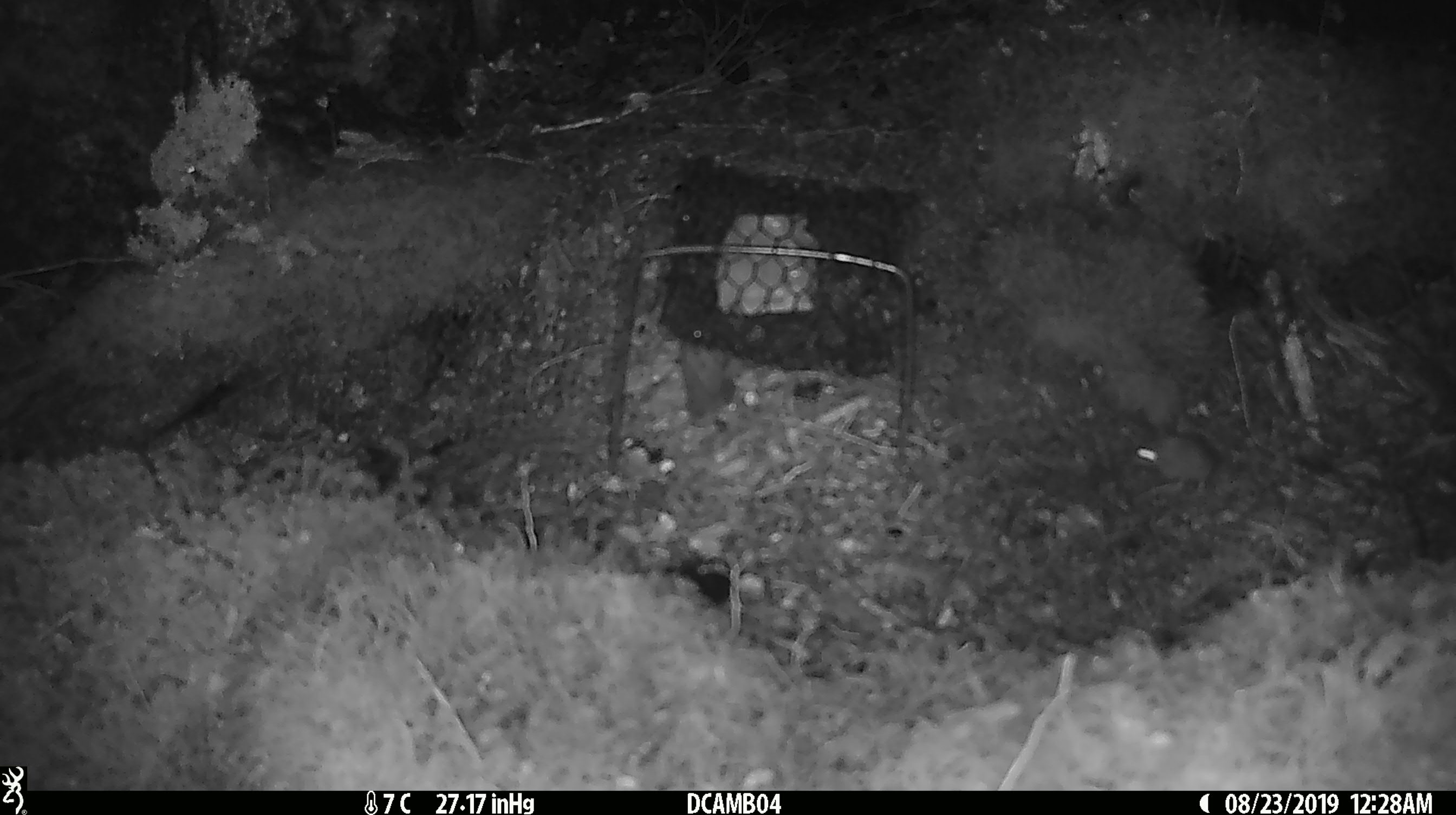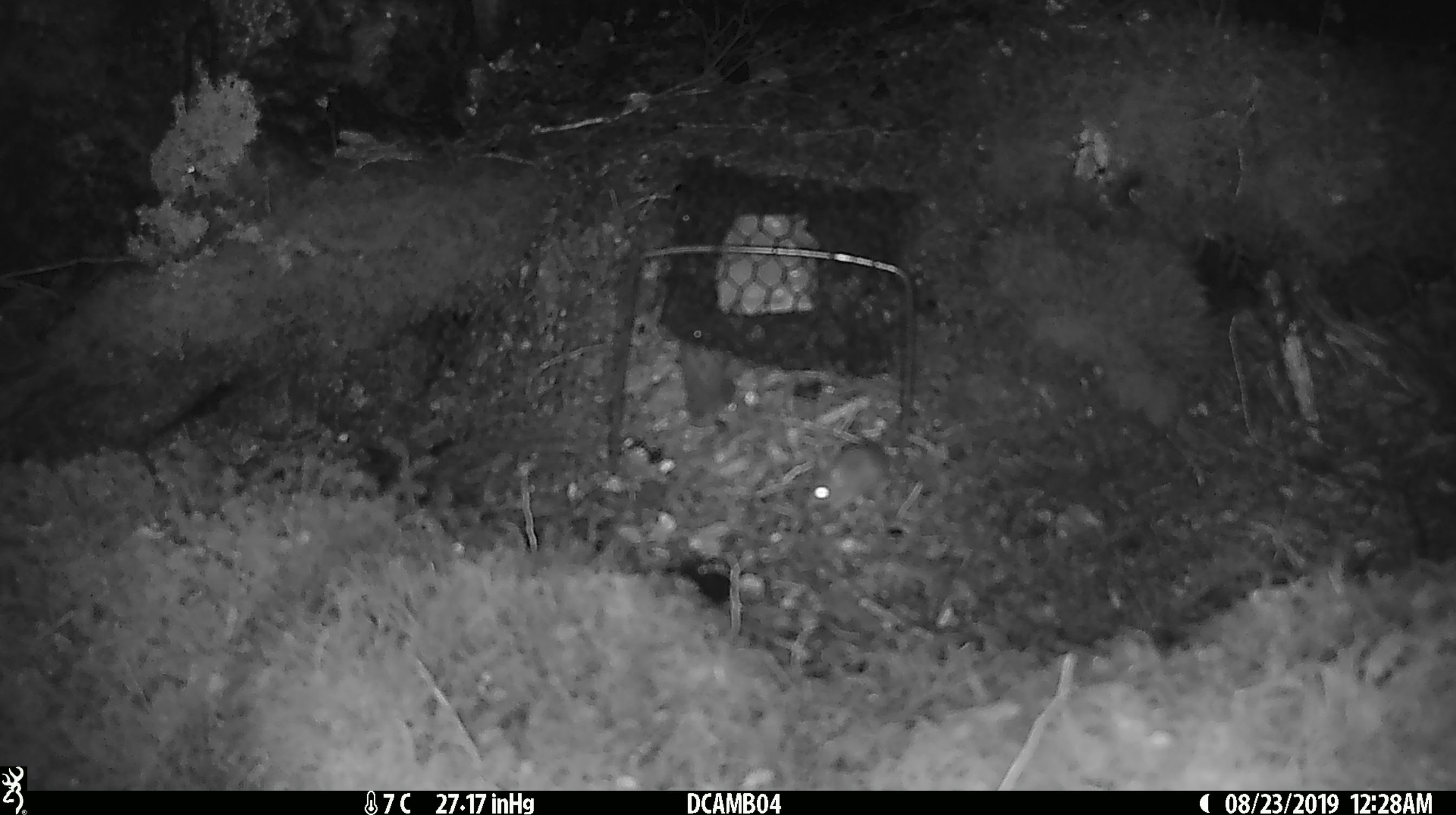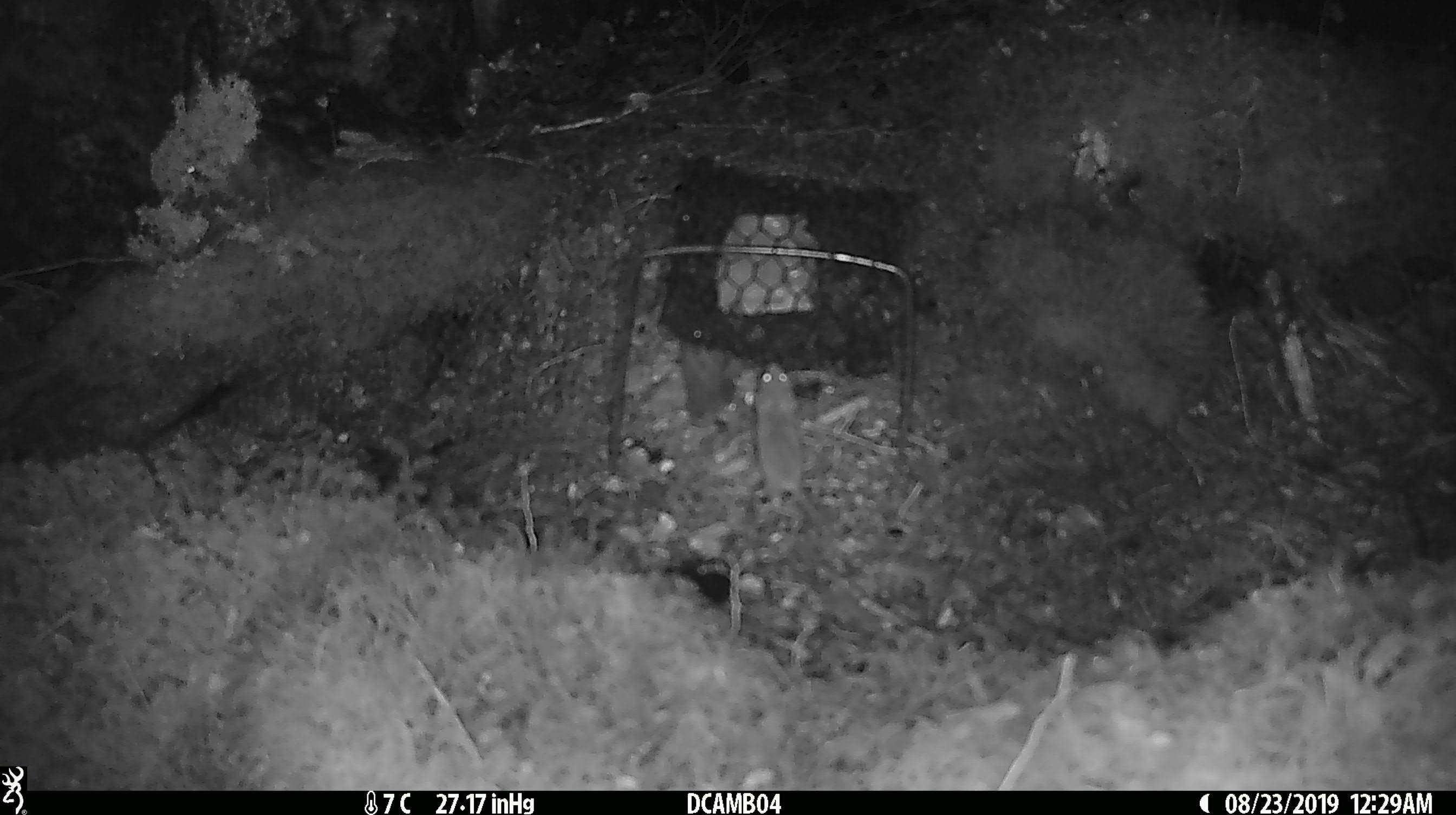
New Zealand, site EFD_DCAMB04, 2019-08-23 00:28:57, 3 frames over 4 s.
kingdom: Animalia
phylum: Chordata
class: Mammalia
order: Rodentia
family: Muridae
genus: Mus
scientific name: Mus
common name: mouse